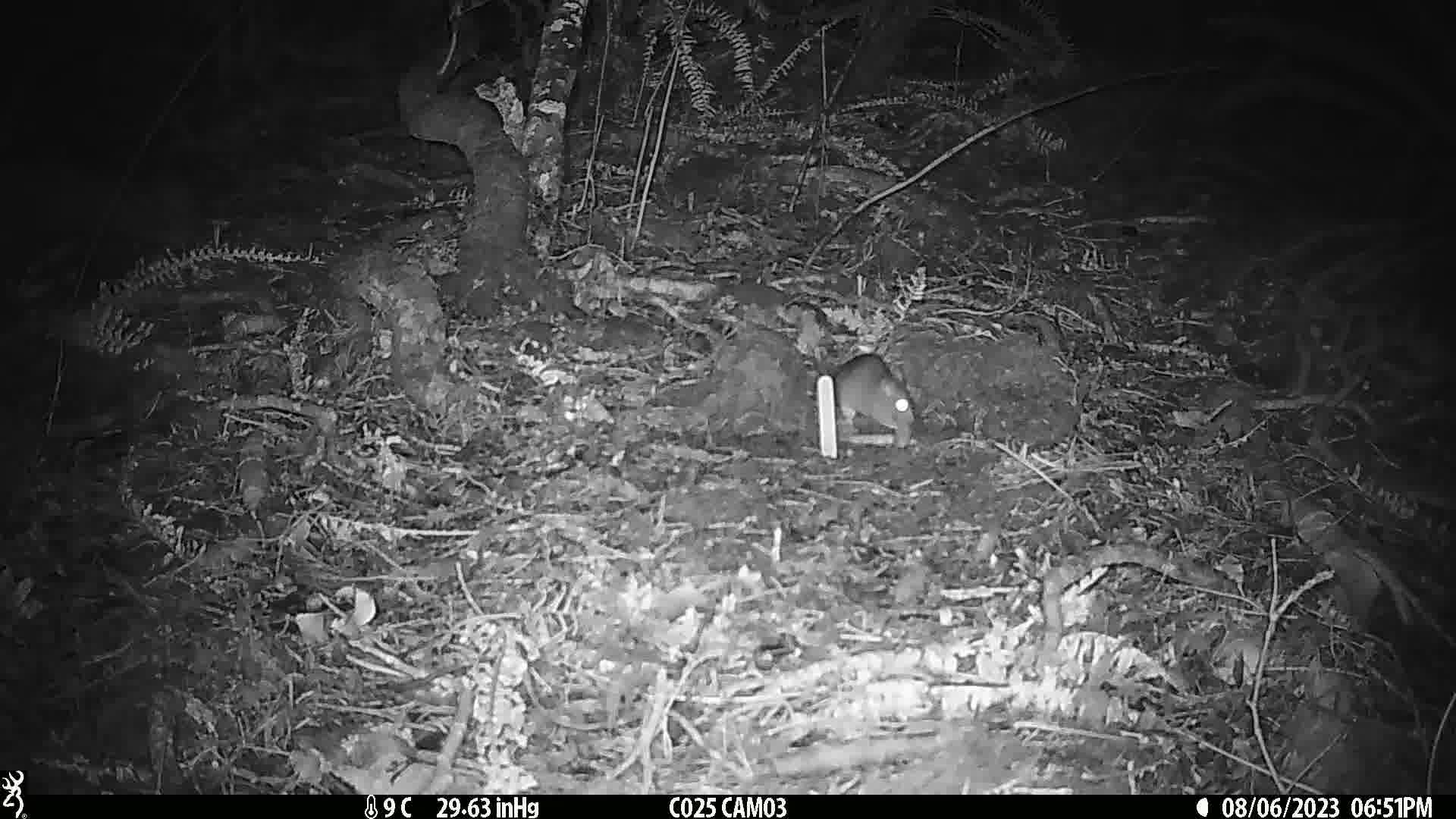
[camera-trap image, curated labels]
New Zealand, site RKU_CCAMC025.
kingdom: Animalia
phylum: Chordata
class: Mammalia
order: Rodentia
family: Muridae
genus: Rattus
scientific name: Rattus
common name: rat